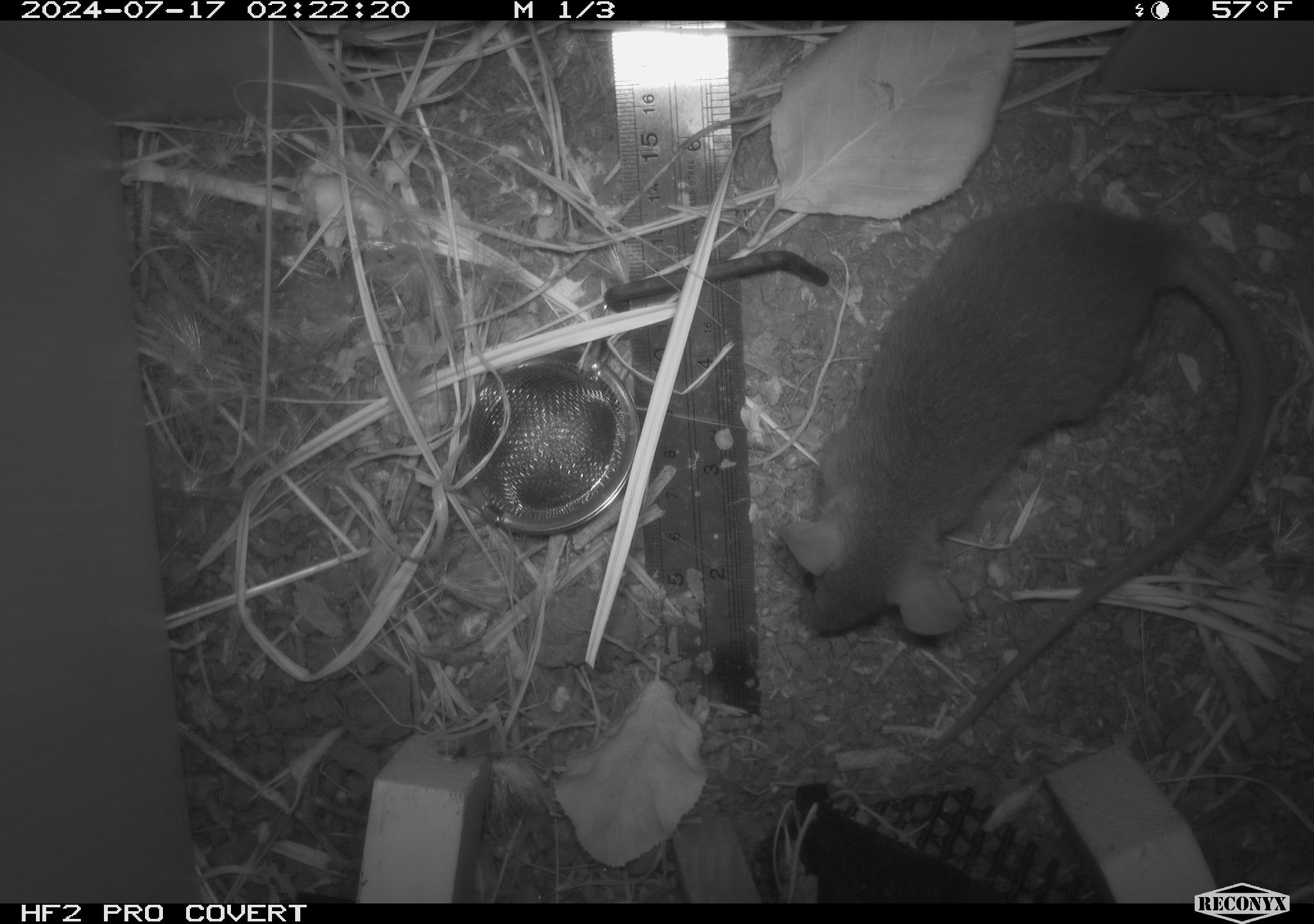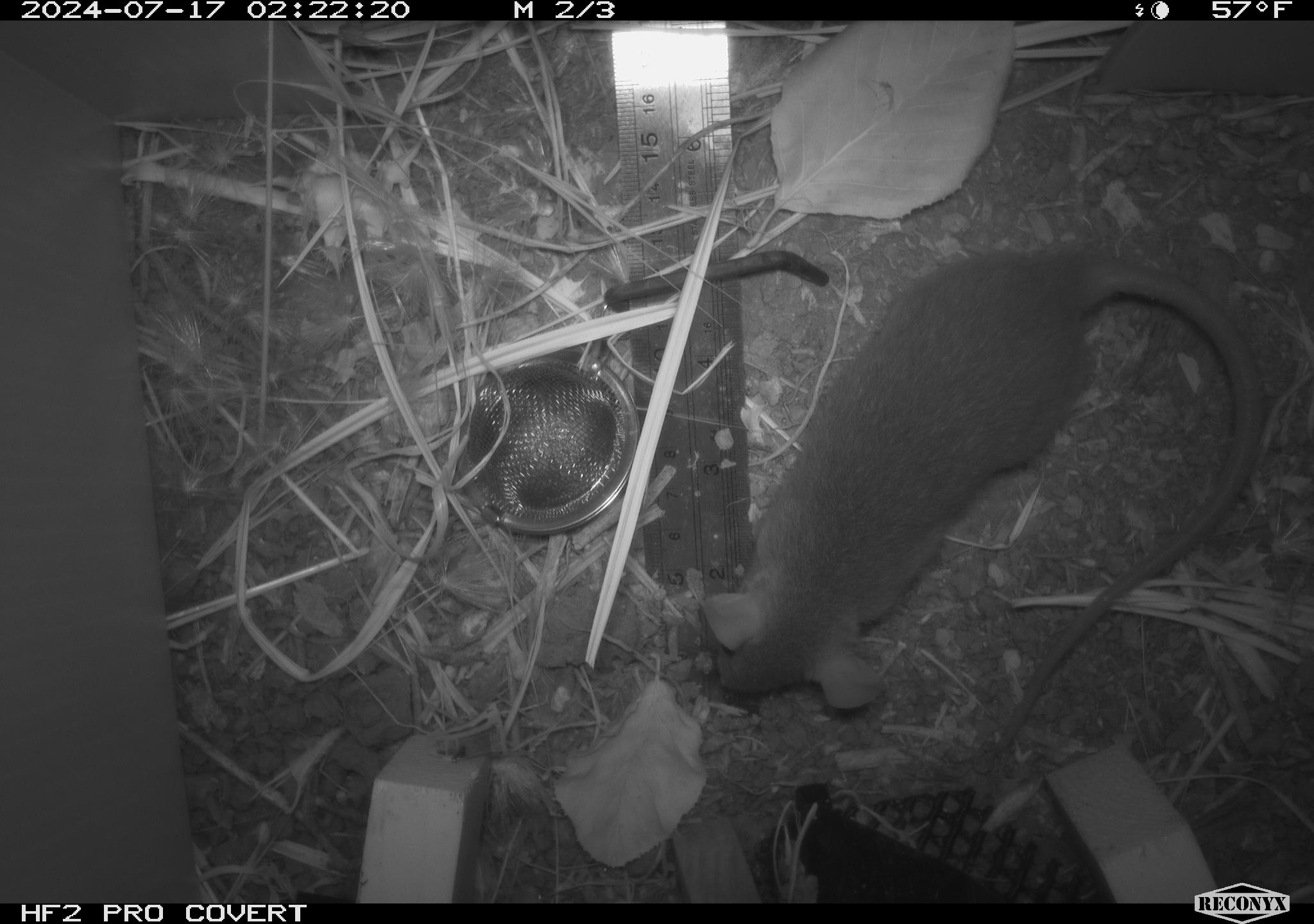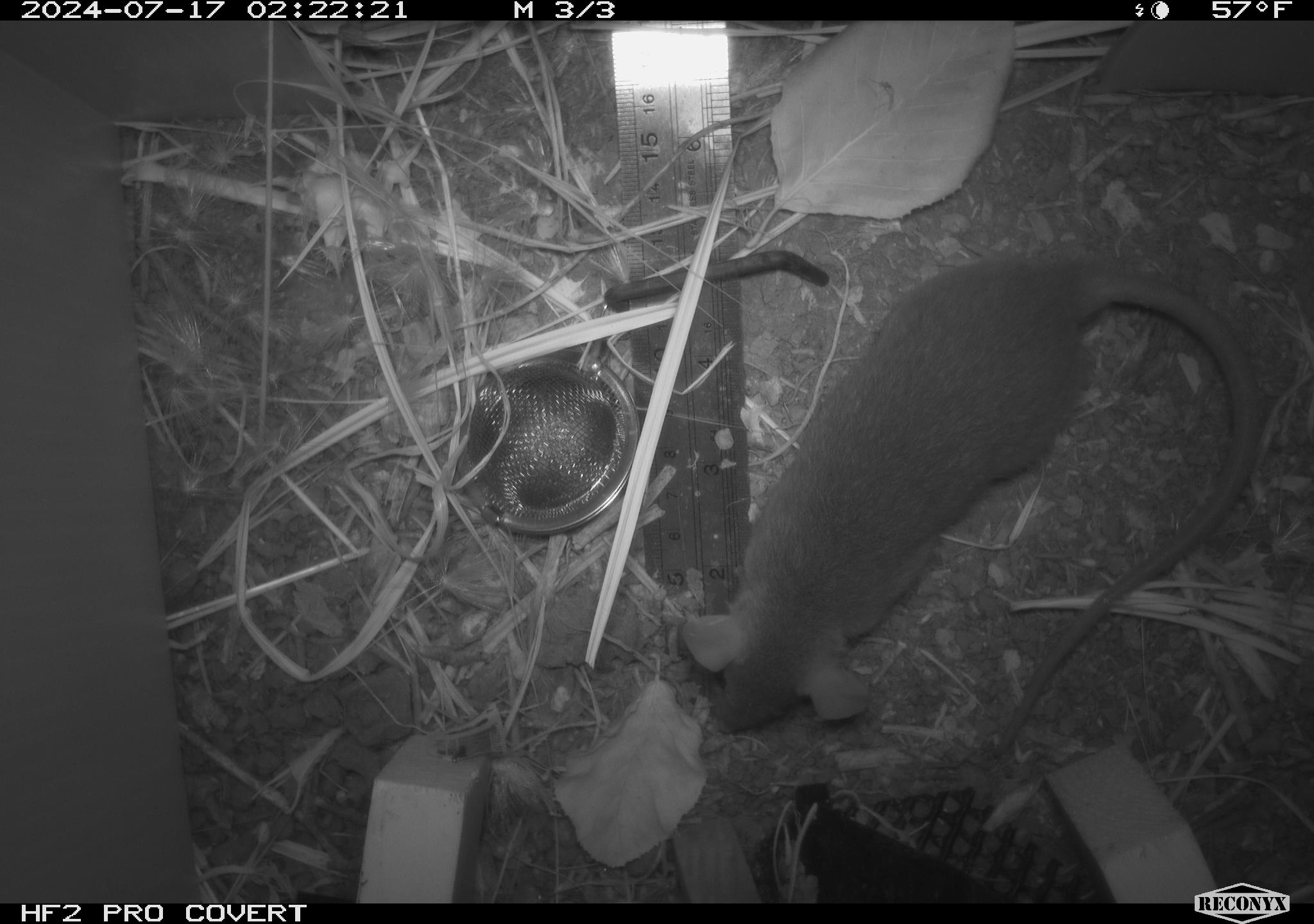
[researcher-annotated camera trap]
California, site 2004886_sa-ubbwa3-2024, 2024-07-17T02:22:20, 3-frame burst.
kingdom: Animalia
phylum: Chordata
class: Mammalia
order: Rodentia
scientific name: Rodentia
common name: mouse species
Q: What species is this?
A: Mouse species (Rodentia).